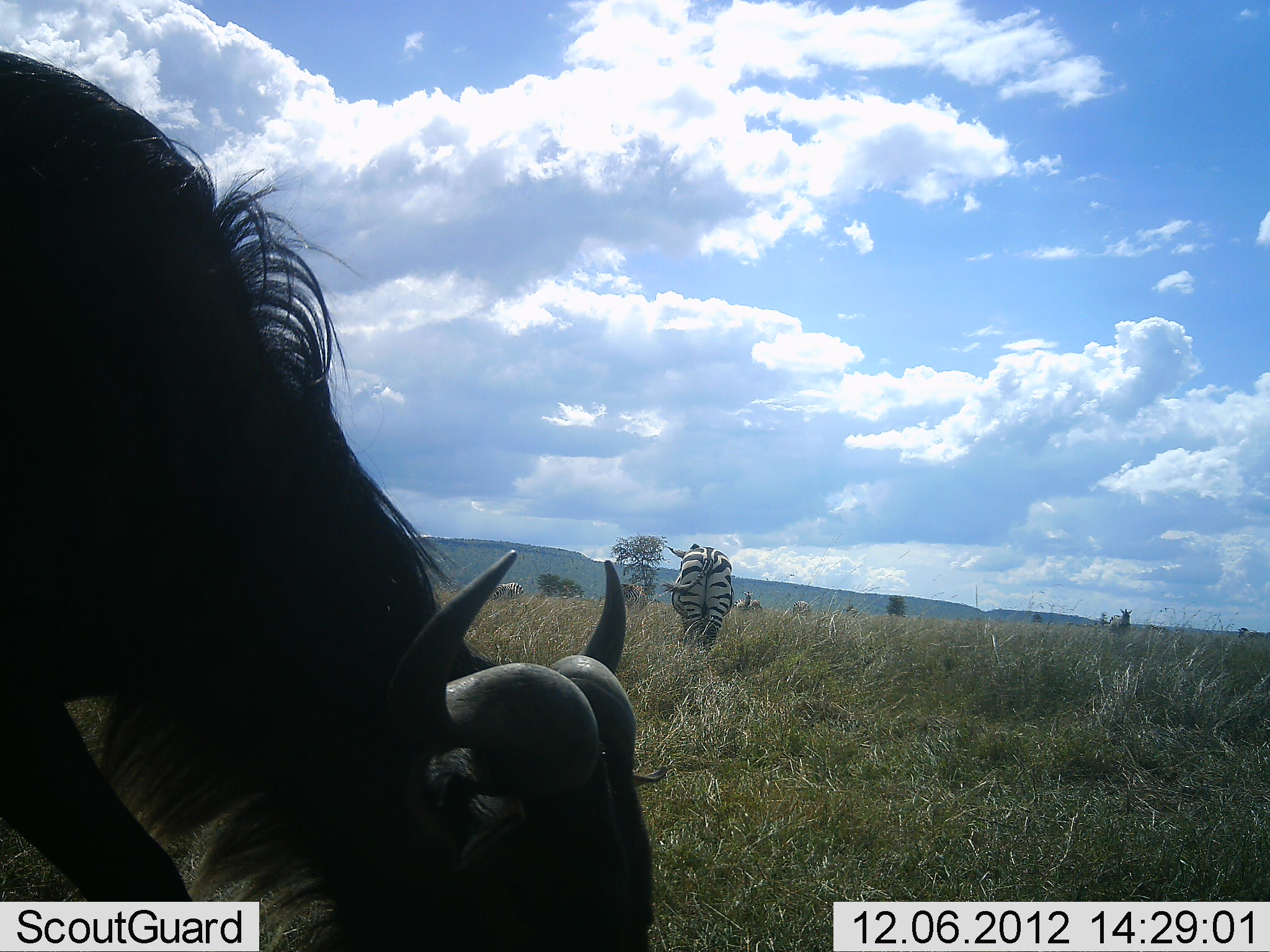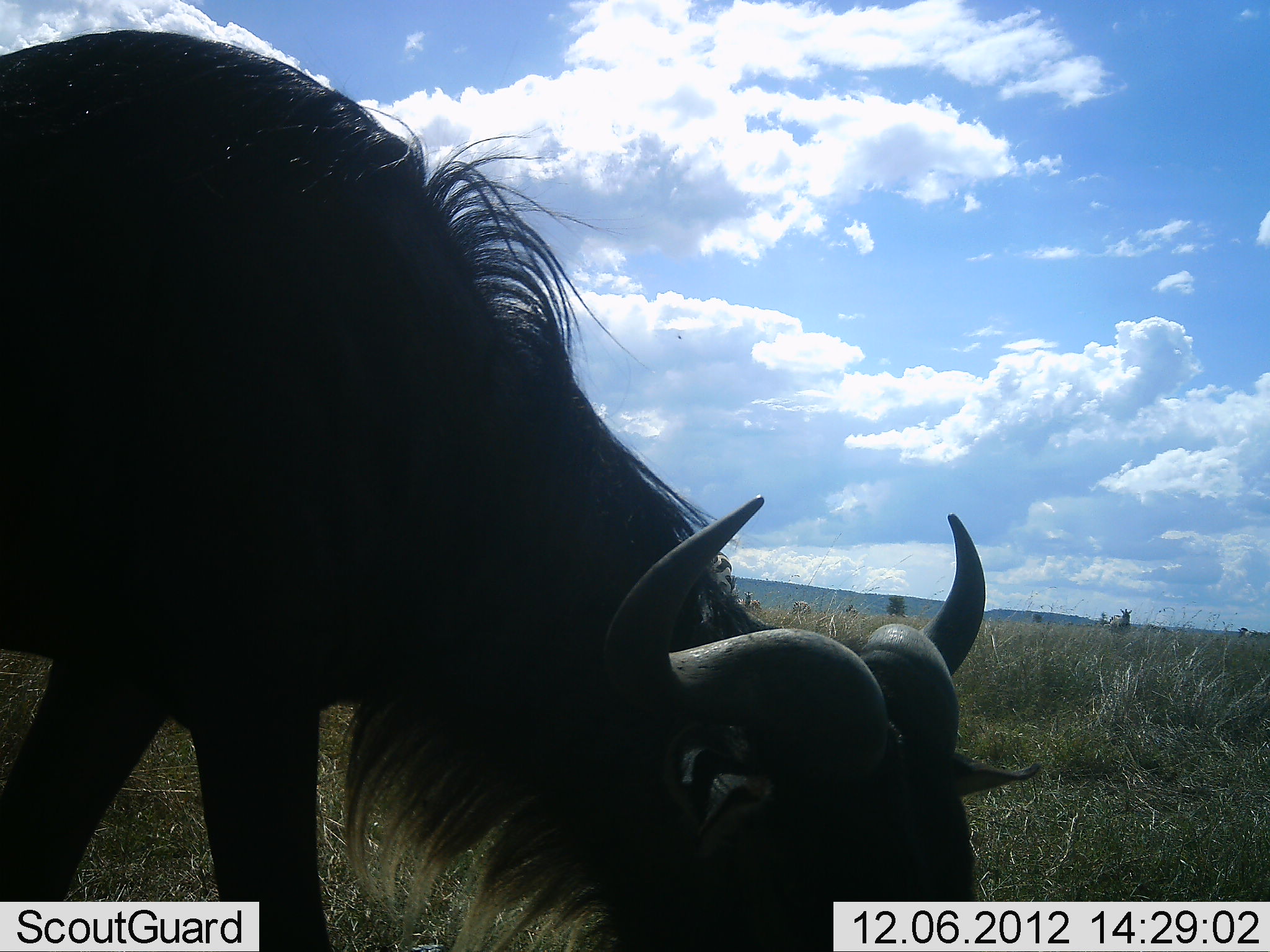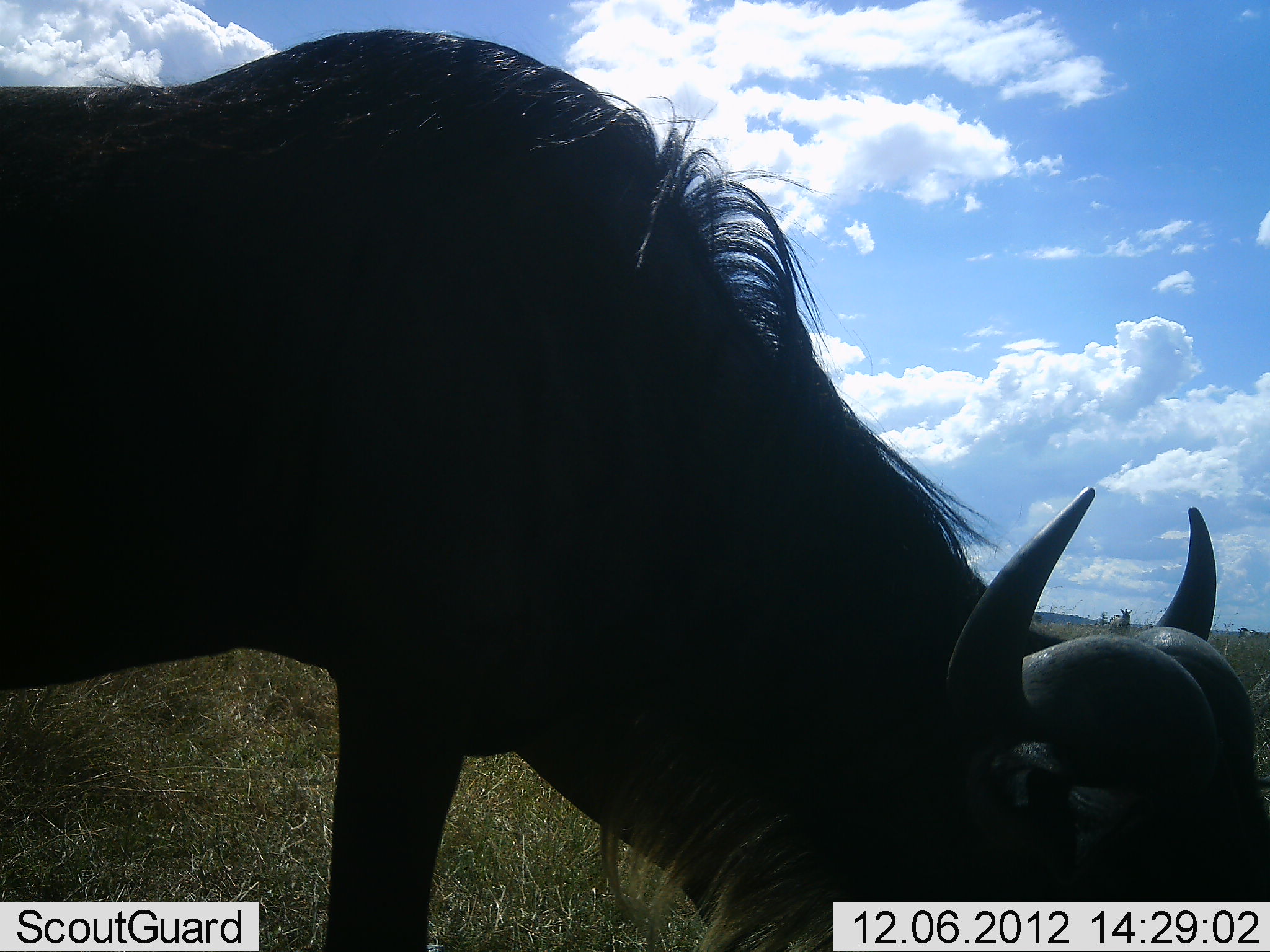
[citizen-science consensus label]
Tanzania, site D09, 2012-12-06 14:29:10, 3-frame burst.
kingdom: Animalia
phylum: Chordata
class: Mammalia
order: Artiodactyla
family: Bovidae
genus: Connochaetes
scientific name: Connochaetes taurinus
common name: blue wildebeest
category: wildebeest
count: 1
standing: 29%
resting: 0%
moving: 36%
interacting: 0%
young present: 0%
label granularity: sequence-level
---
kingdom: Animalia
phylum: Chordata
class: Mammalia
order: Perissodactyla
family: Equidae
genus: Equus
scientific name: Equus quagga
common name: plains zebra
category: zebra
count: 1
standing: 90%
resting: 0%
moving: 20%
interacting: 0%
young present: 0%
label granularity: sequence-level